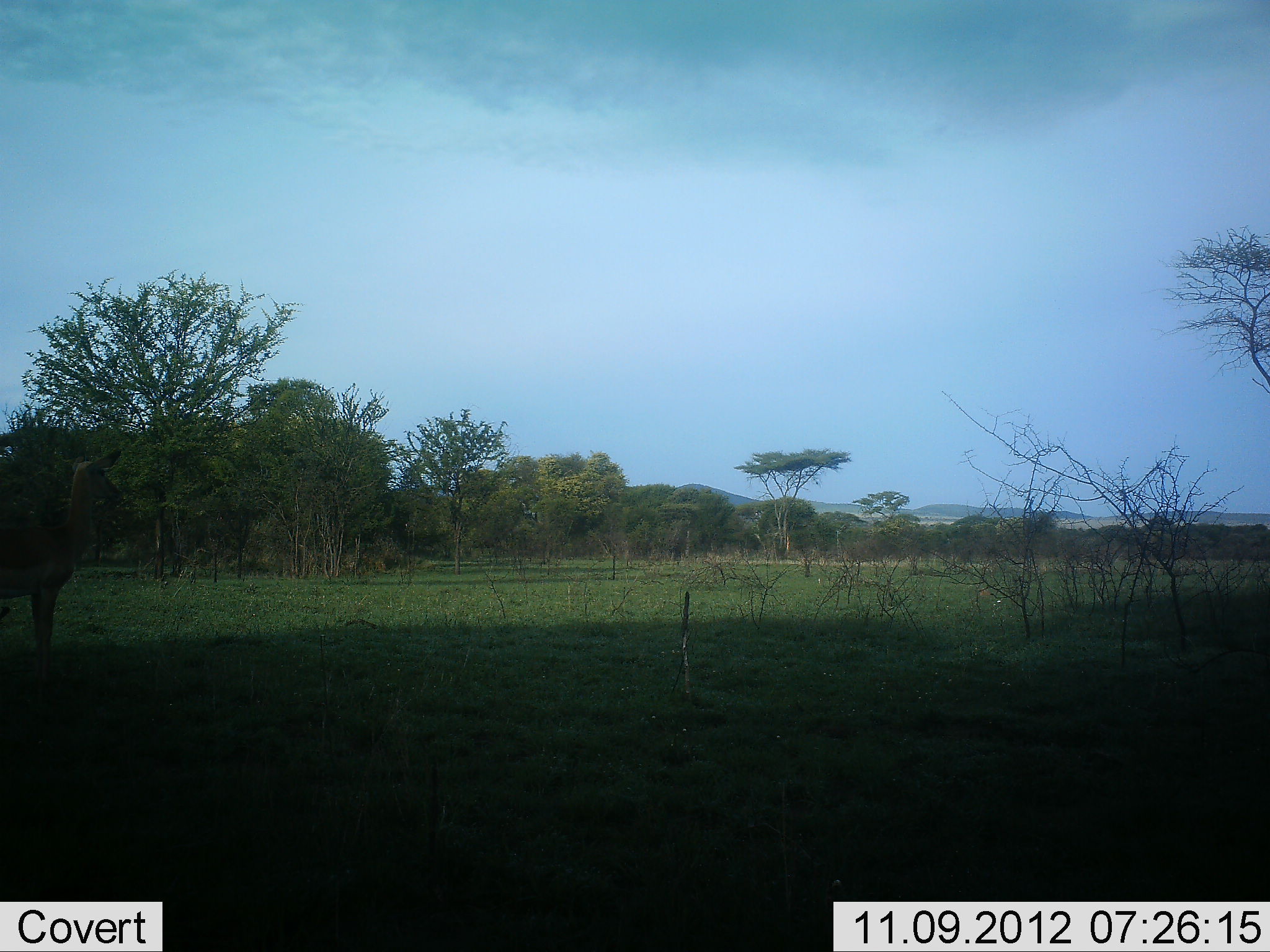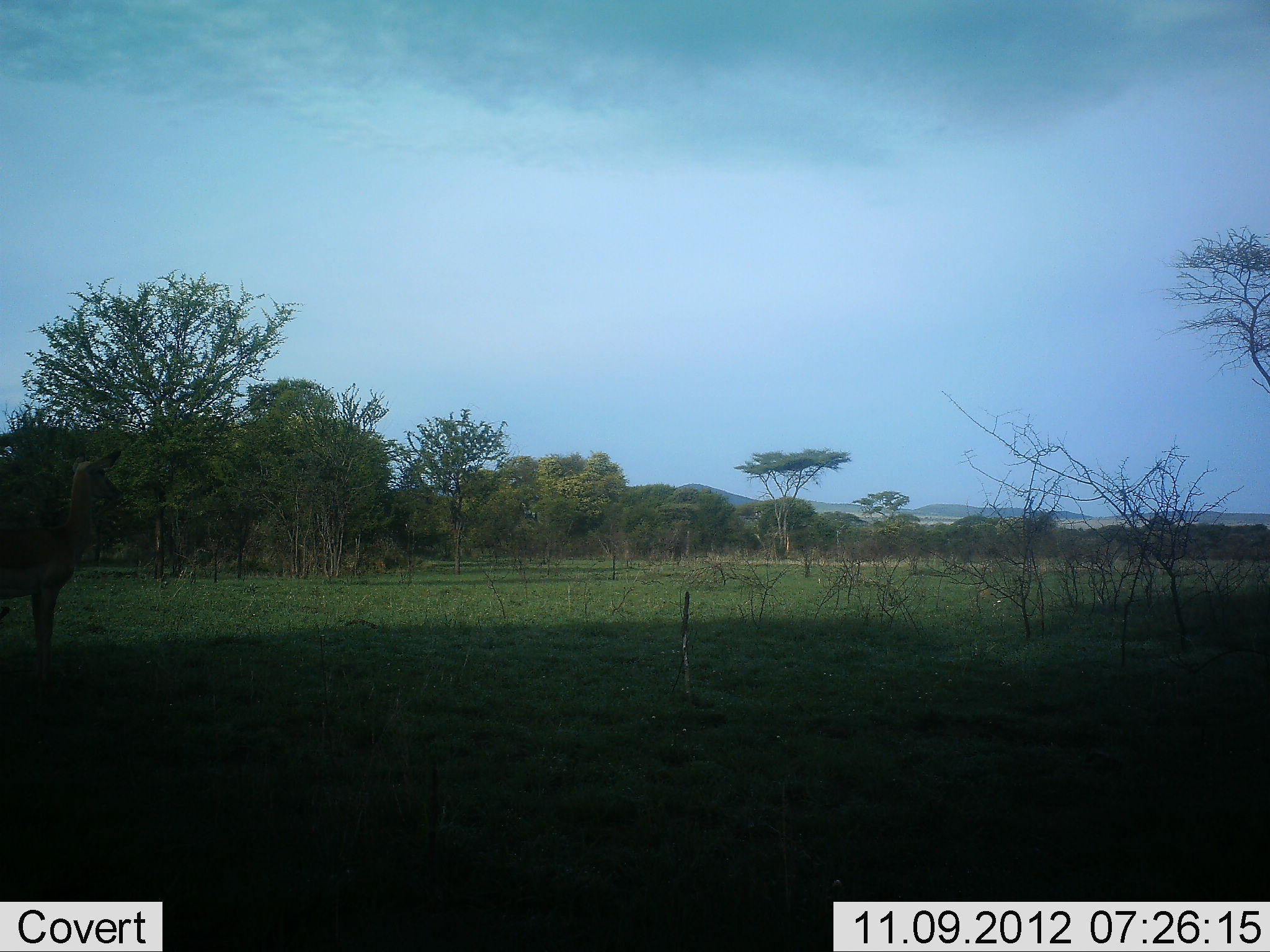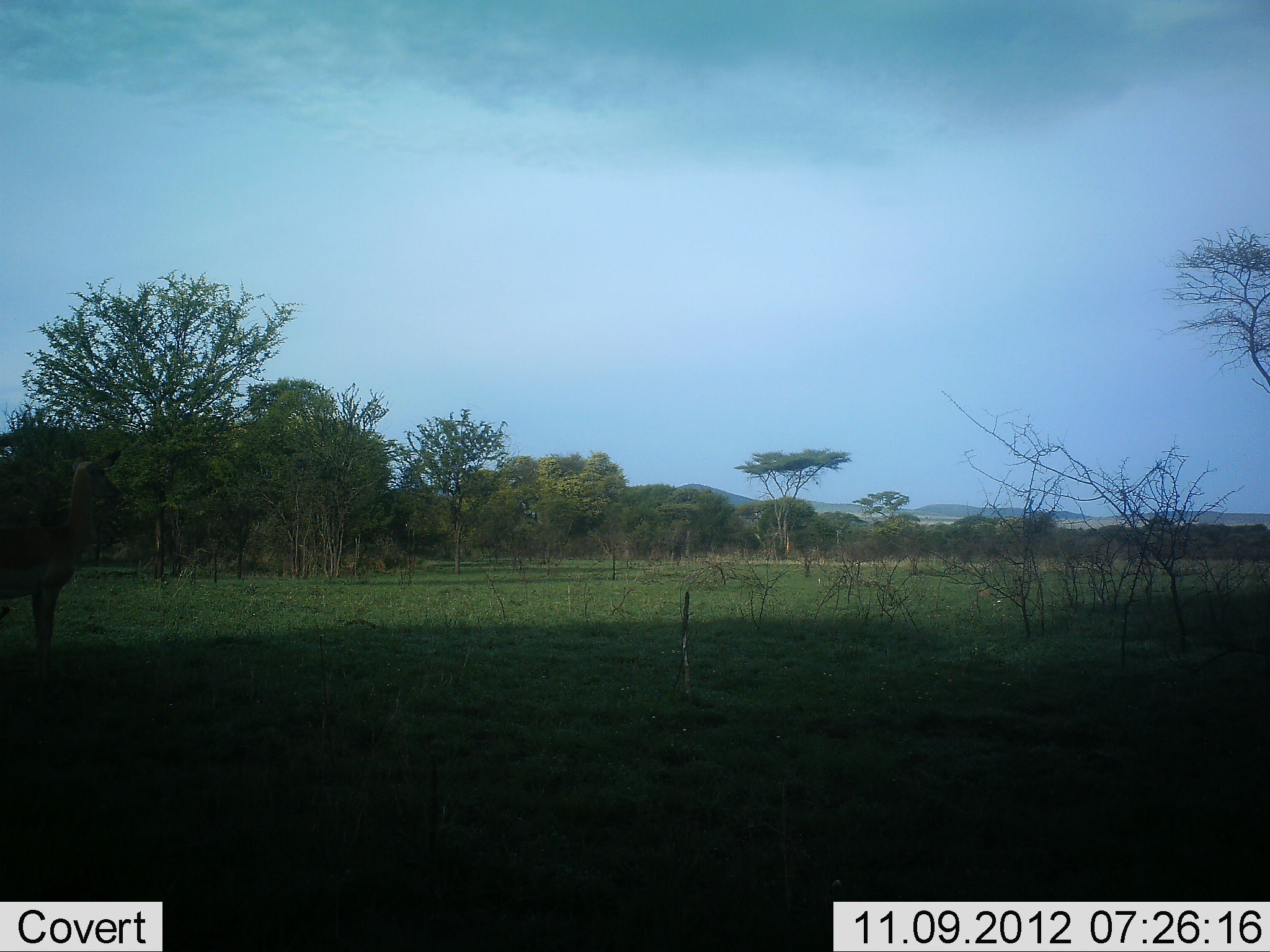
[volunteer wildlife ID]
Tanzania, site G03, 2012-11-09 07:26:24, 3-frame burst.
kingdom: Animalia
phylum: Chordata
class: Mammalia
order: Artiodactyla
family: Bovidae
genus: Aepyceros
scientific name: Aepyceros melampus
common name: impala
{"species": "impala (Aepyceros melampus)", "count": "1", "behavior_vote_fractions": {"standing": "100%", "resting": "0%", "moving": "0%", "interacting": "0%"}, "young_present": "0%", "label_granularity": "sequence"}